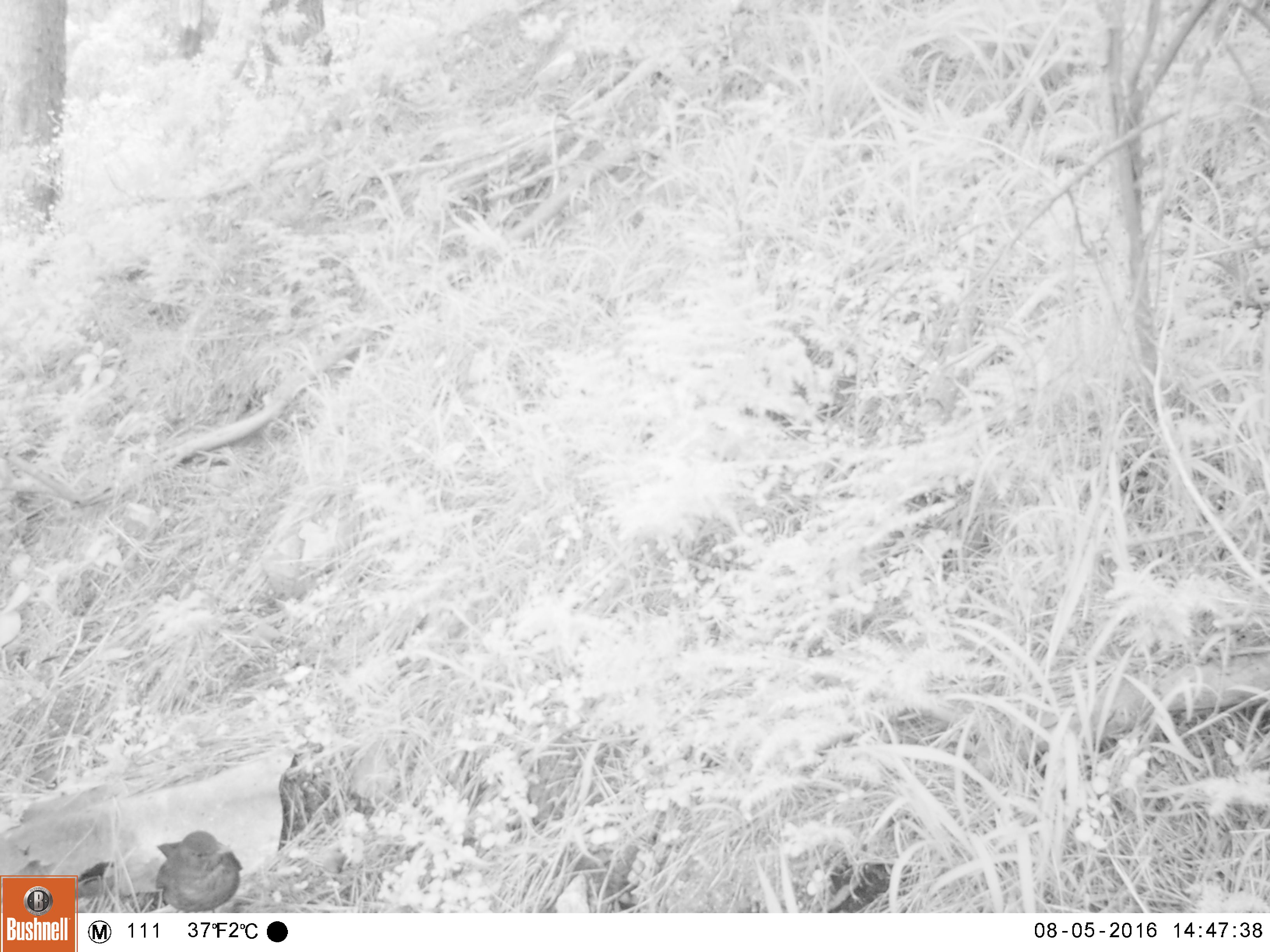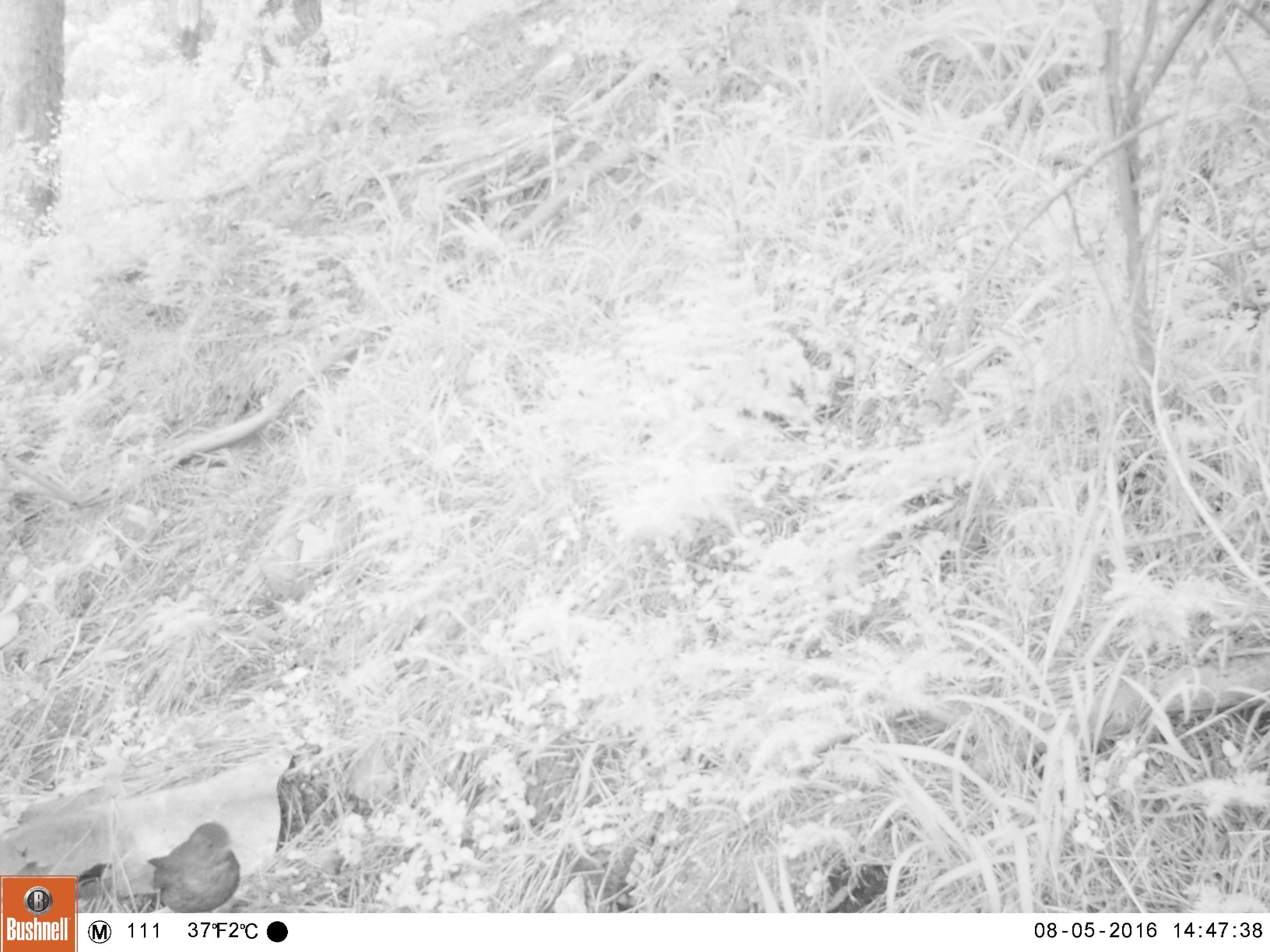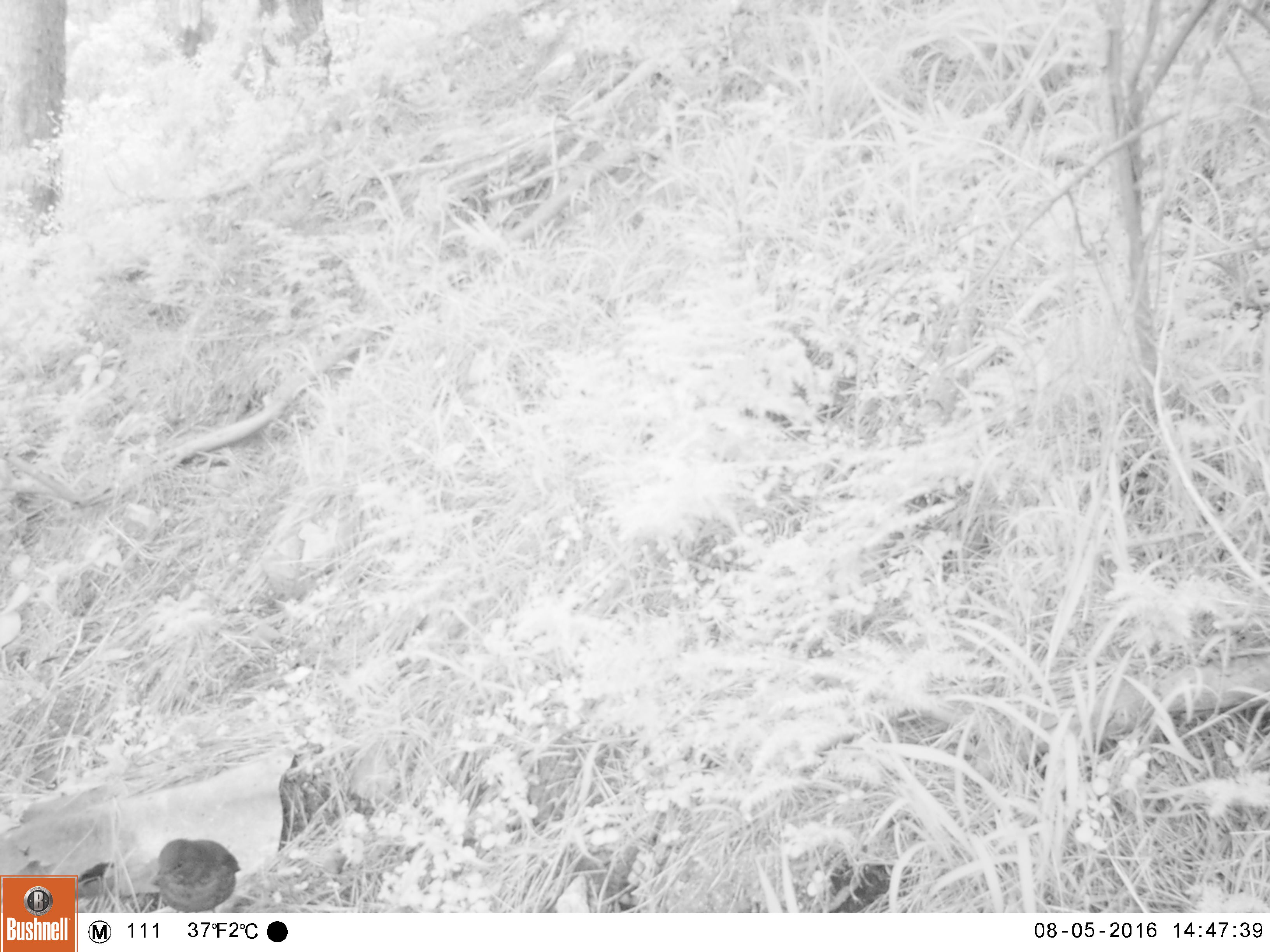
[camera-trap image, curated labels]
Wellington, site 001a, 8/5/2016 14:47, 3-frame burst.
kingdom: Animalia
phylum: Chordata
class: Aves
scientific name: Aves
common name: bird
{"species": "bird (Aves)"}